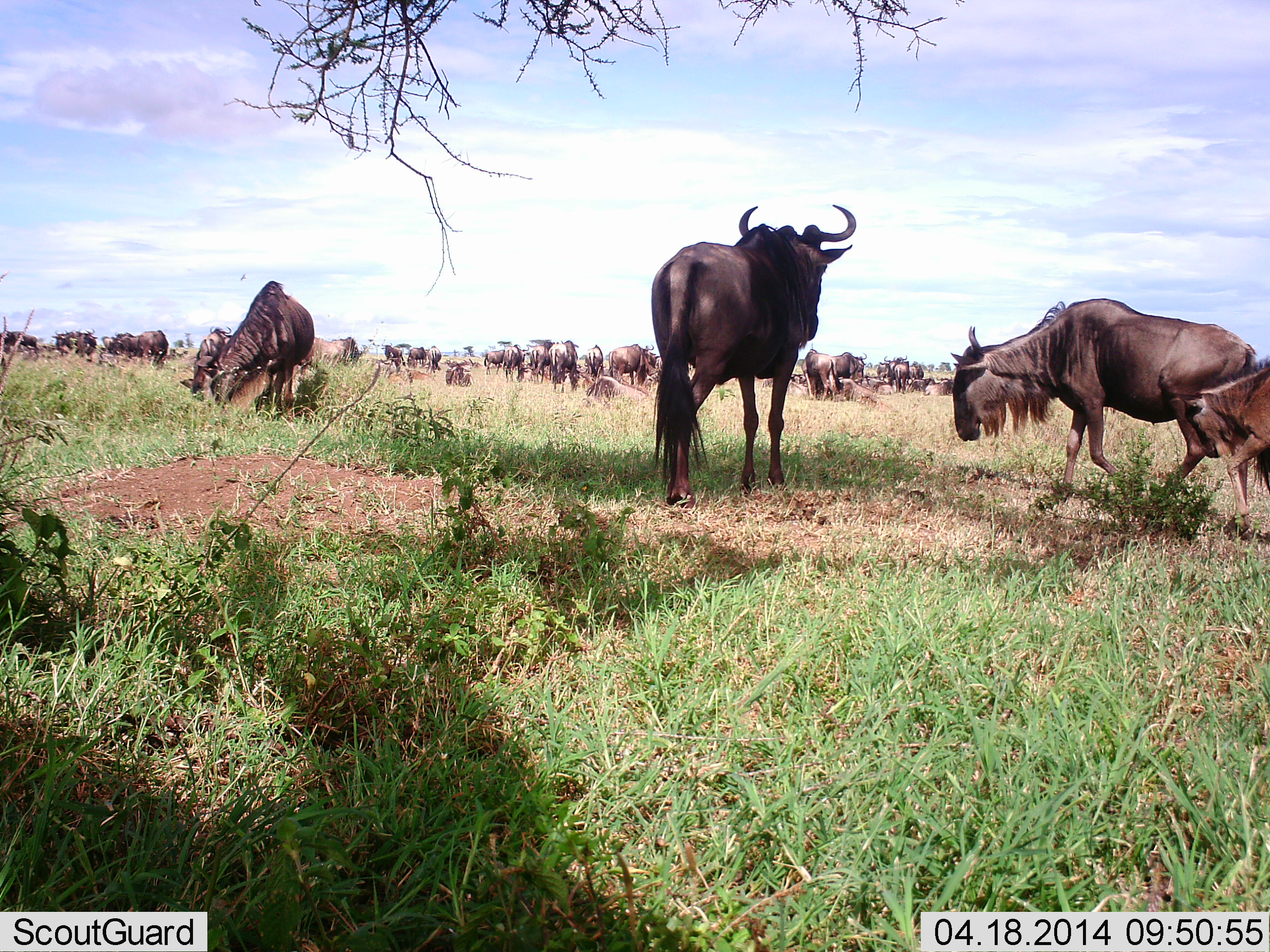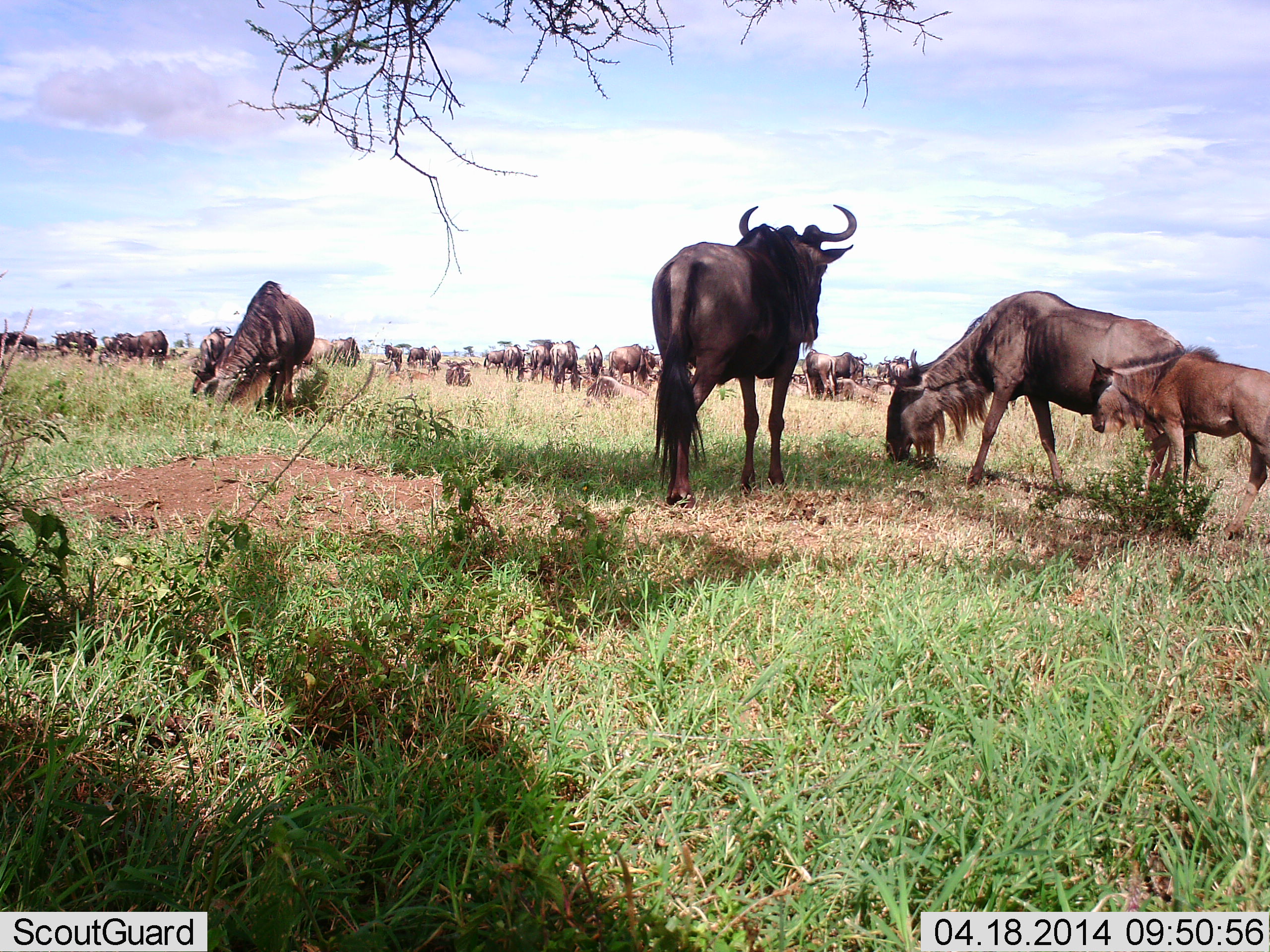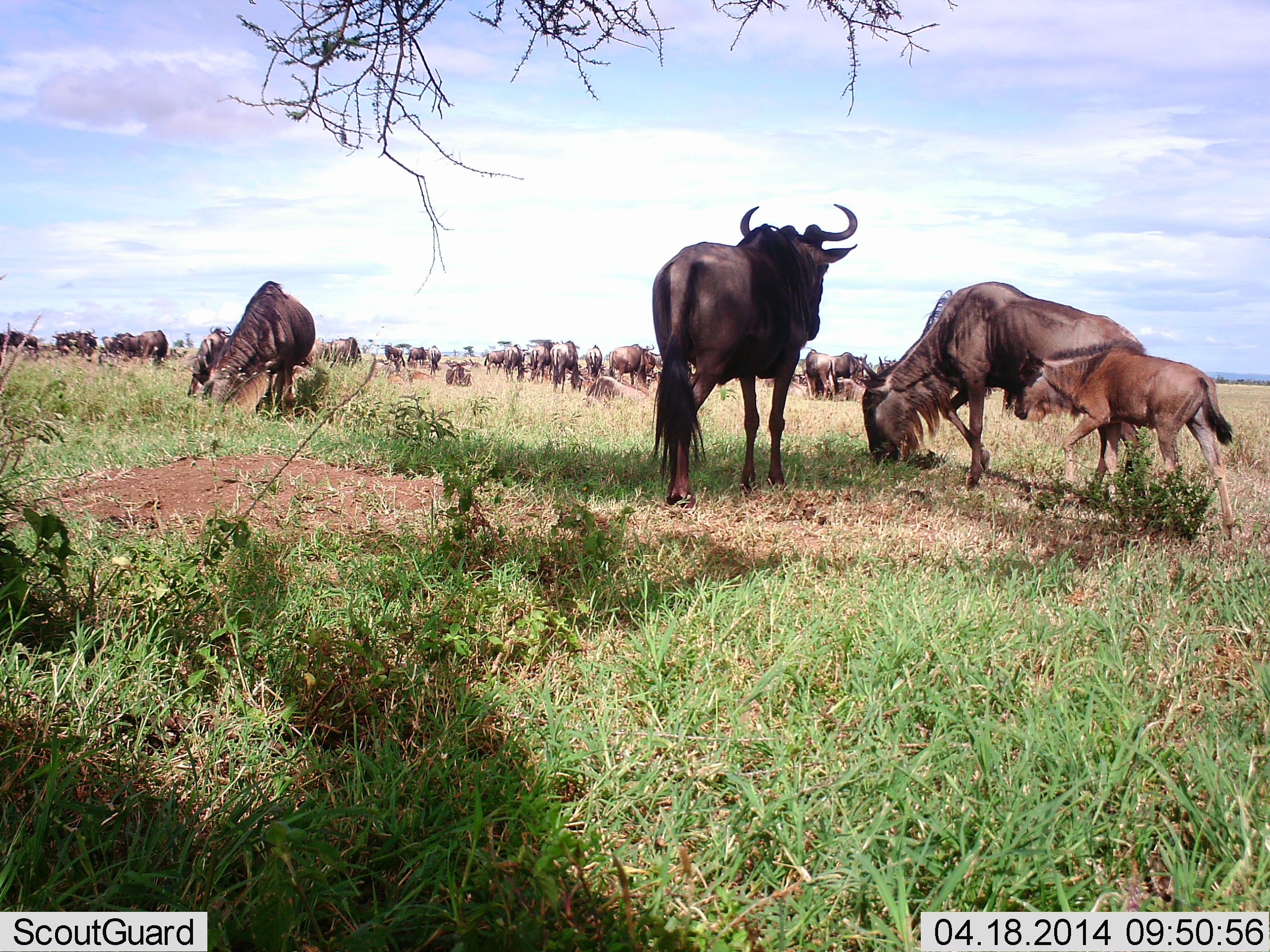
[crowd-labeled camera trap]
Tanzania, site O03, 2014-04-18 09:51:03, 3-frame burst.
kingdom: Animalia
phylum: Chordata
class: Mammalia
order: Artiodactyla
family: Bovidae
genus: Connochaetes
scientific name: Connochaetes taurinus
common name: blue wildebeest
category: wildebeest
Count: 51+.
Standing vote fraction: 70%.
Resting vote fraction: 10%.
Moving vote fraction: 70%.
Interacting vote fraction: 0%.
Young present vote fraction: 60%.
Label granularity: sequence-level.